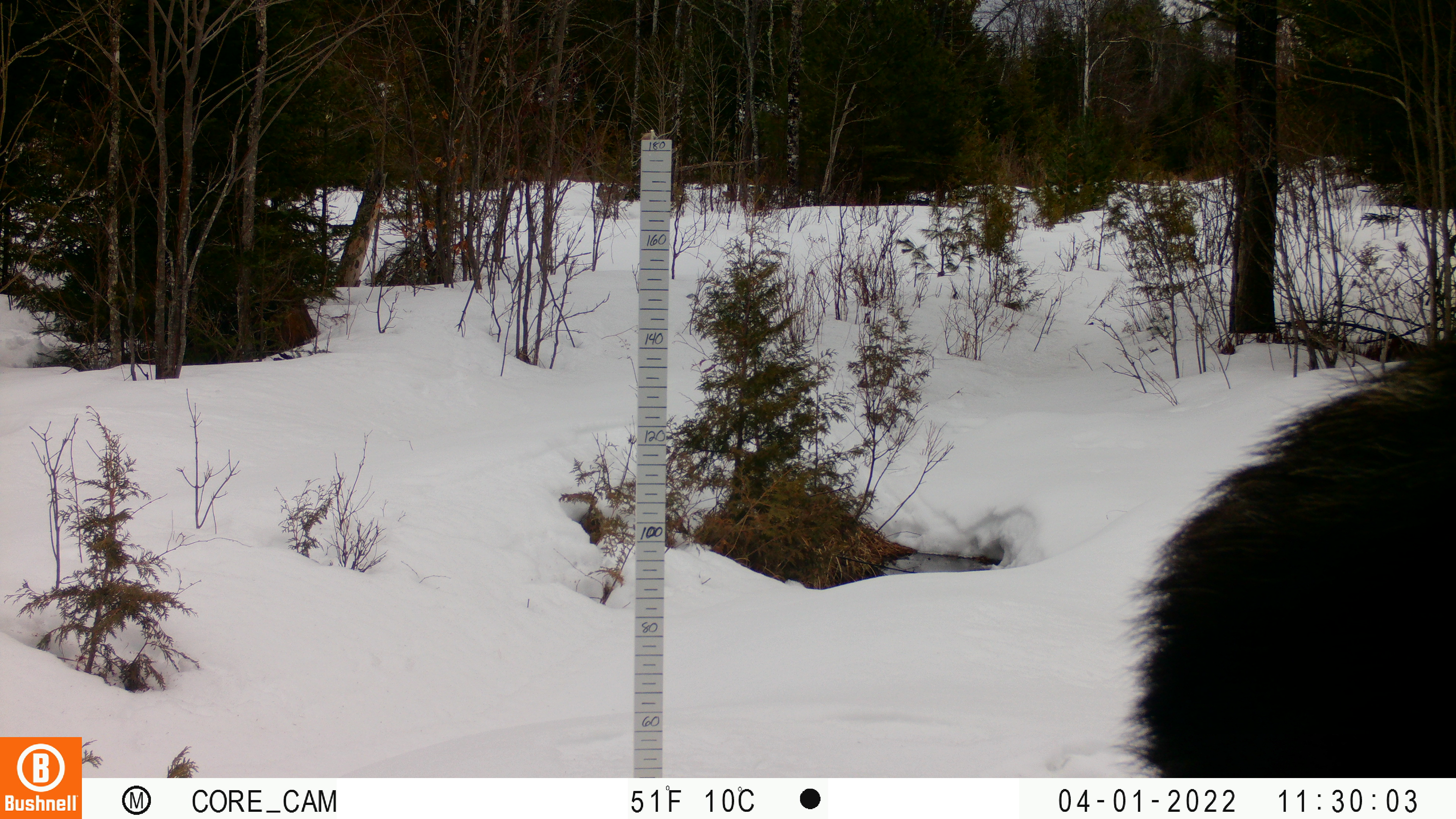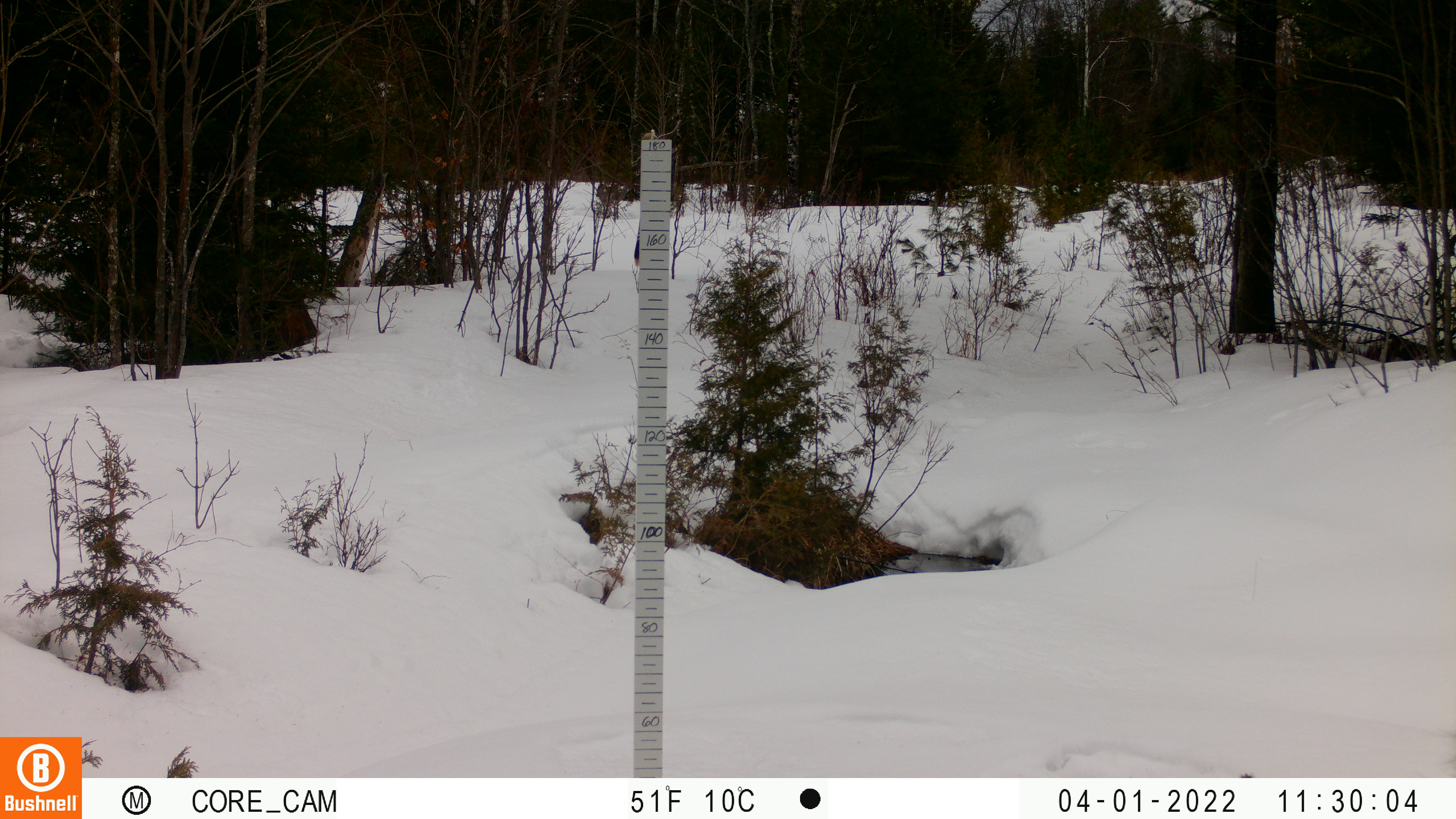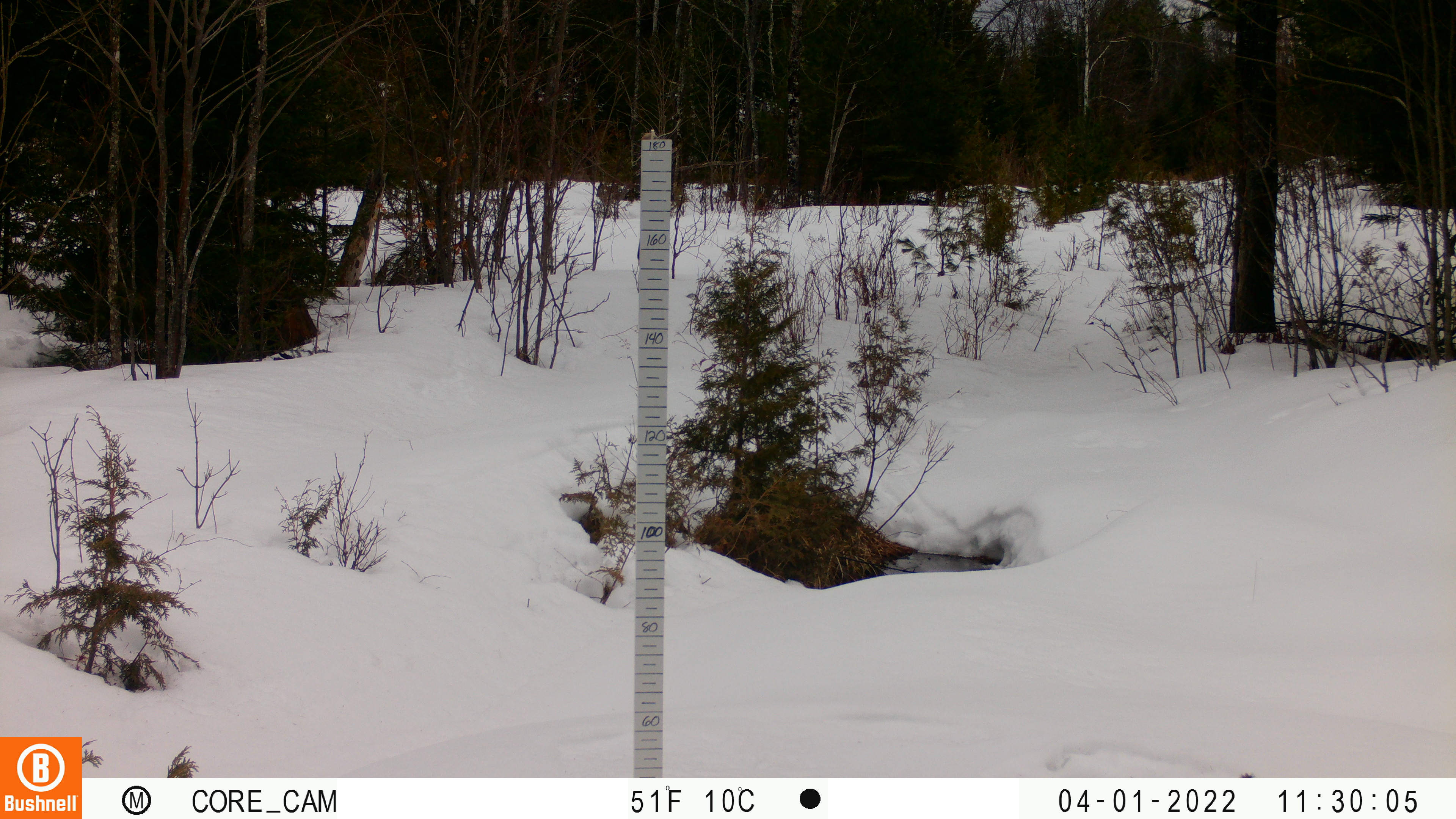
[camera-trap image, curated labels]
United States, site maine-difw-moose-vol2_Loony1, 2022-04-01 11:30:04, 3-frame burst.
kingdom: Animalia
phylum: Chordata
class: Mammalia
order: Artiodactyla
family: Cervidae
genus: Alces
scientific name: Alces alces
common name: moose